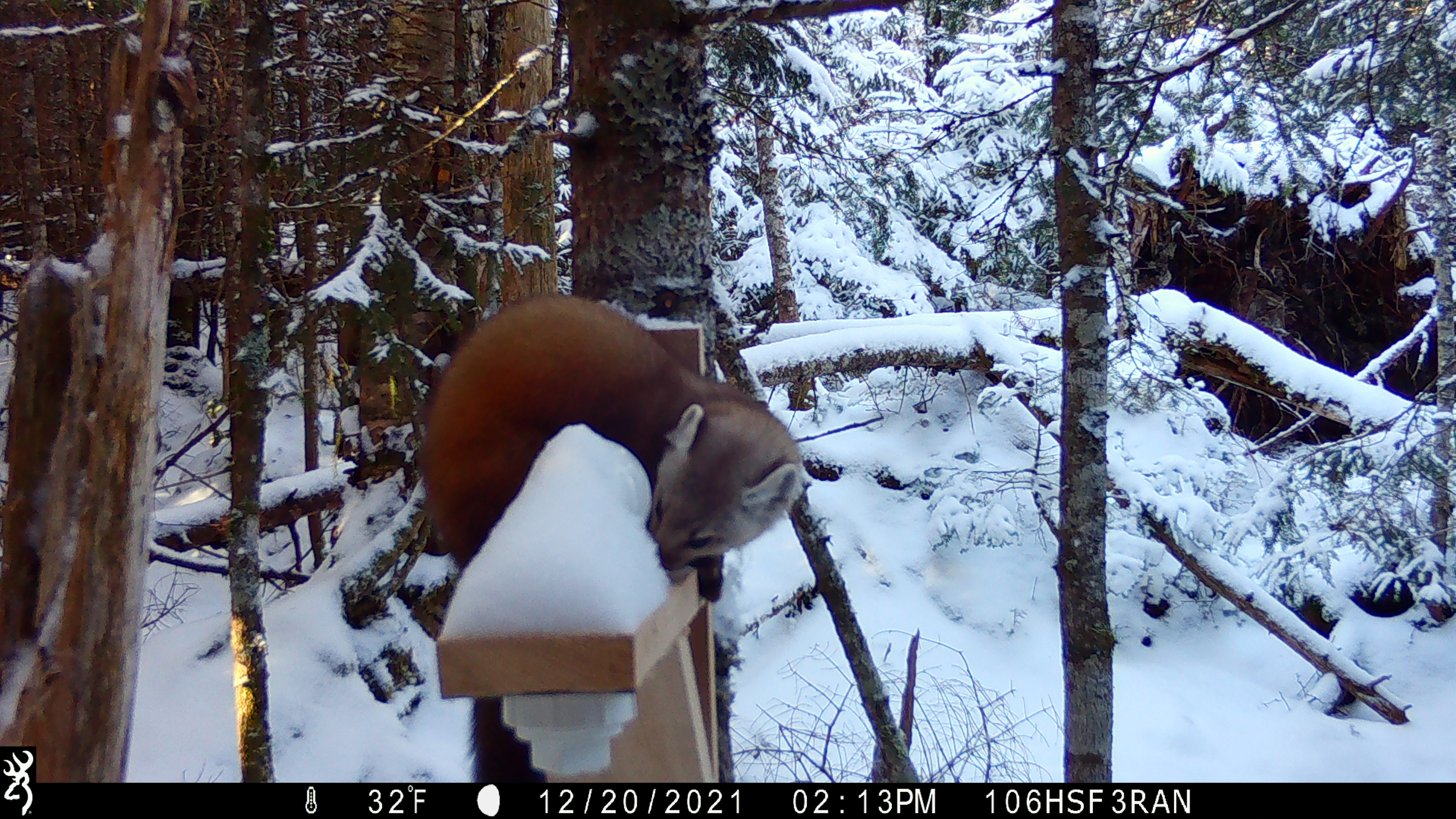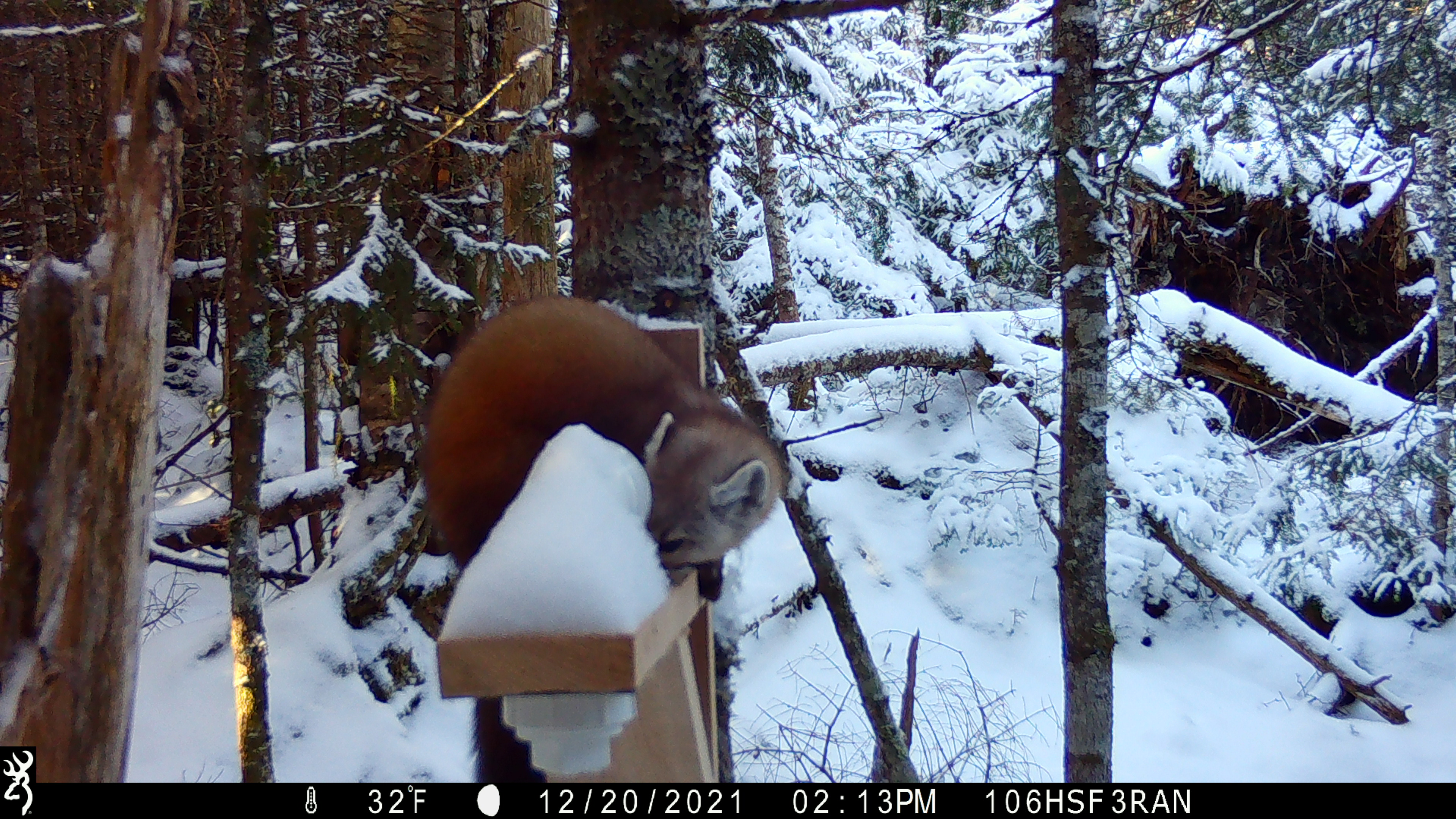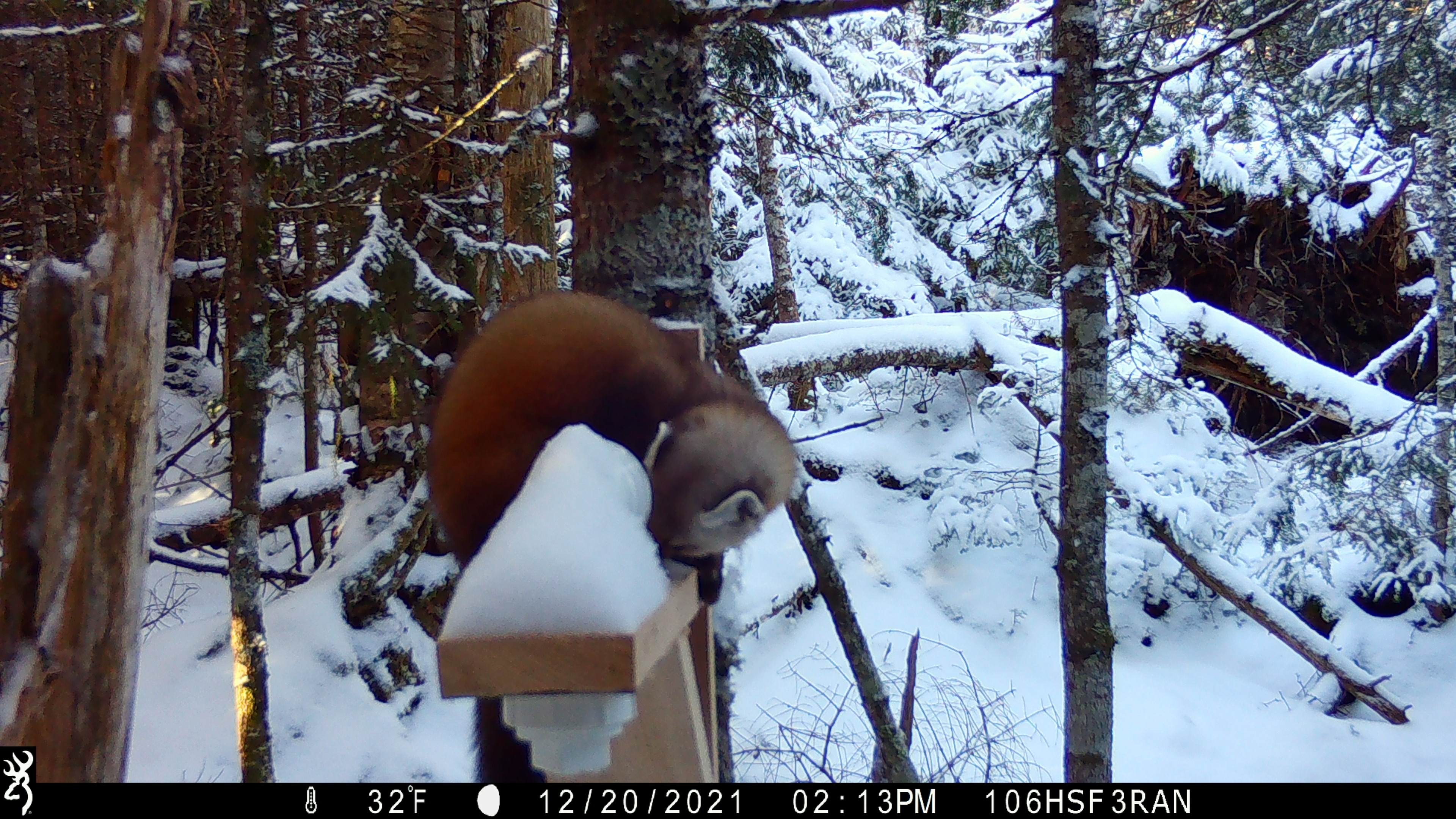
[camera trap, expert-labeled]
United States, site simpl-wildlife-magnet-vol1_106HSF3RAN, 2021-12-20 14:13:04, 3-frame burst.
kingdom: Animalia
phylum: Chordata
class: Mammalia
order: Carnivora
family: Mustelidae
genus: Martes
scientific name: Martes americana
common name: american marten